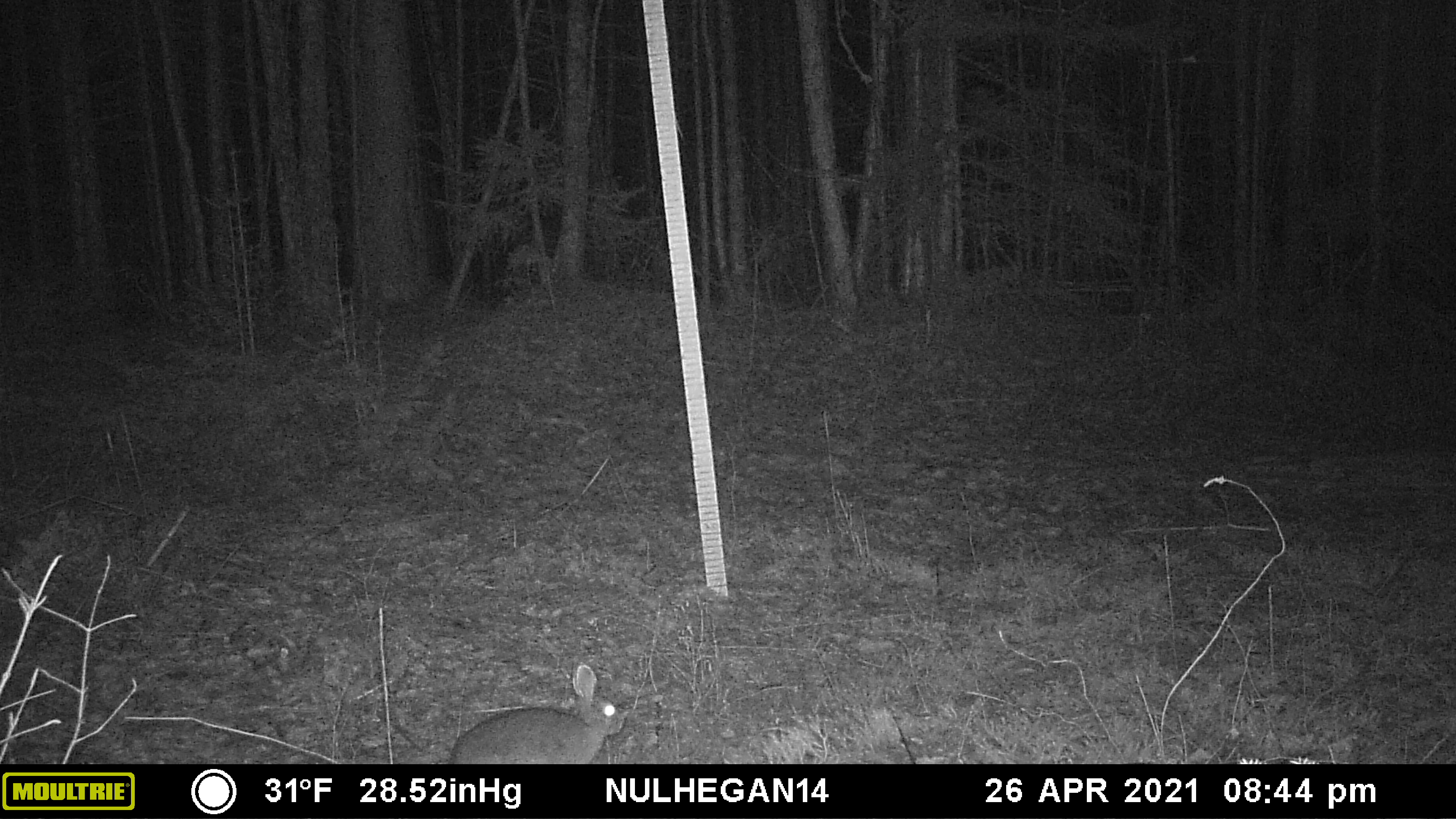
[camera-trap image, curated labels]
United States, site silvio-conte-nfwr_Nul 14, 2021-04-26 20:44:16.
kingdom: Animalia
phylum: Chordata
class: Mammalia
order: Lagomorpha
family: Leporidae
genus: Lepus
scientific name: Lepus americanus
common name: snowshoe hare